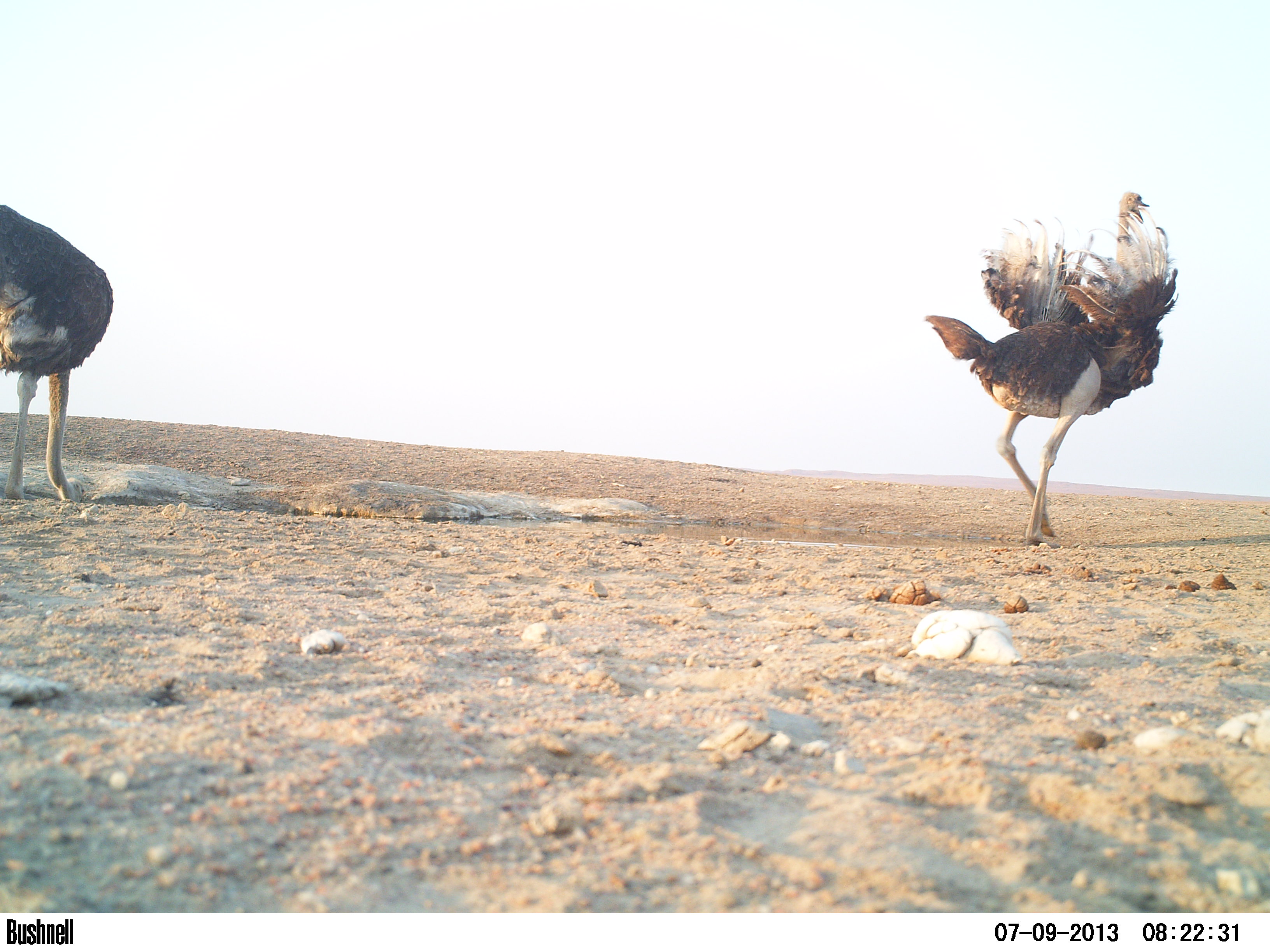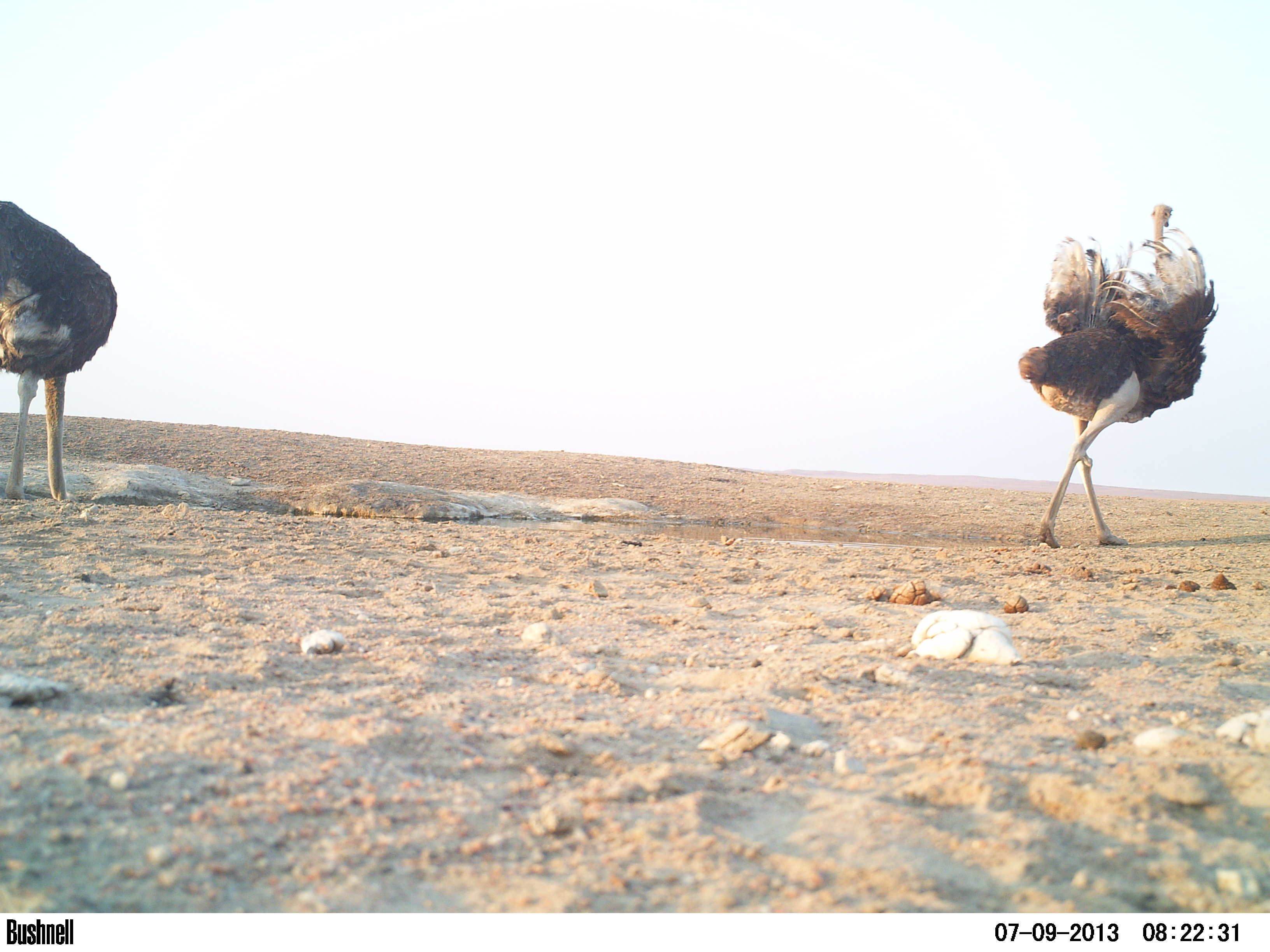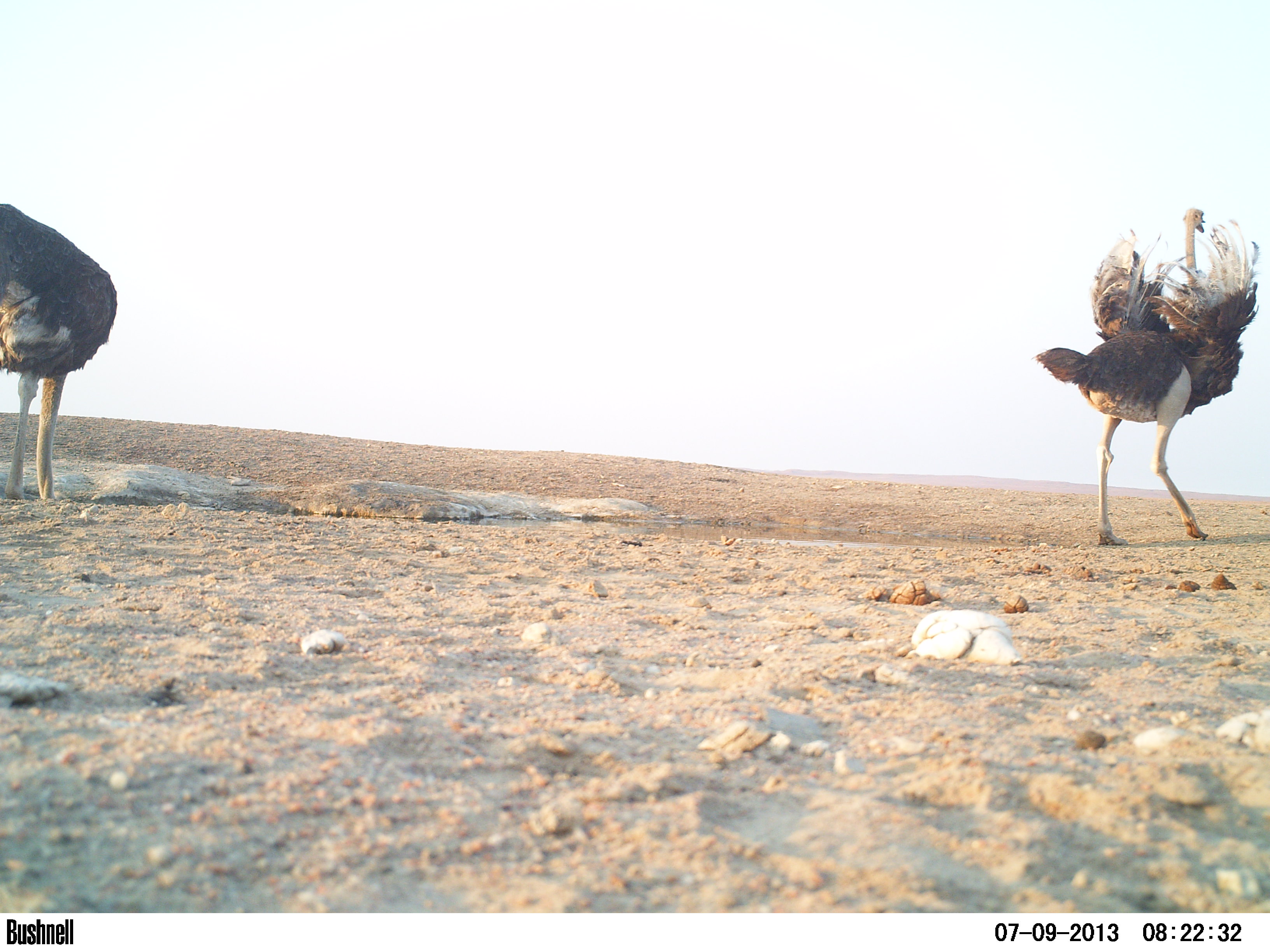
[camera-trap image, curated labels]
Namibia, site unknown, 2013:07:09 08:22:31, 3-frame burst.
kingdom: Animalia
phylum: Chordata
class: Aves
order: Struthioniformes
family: Struthionidae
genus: Struthio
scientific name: Struthio camelus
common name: common ostrich